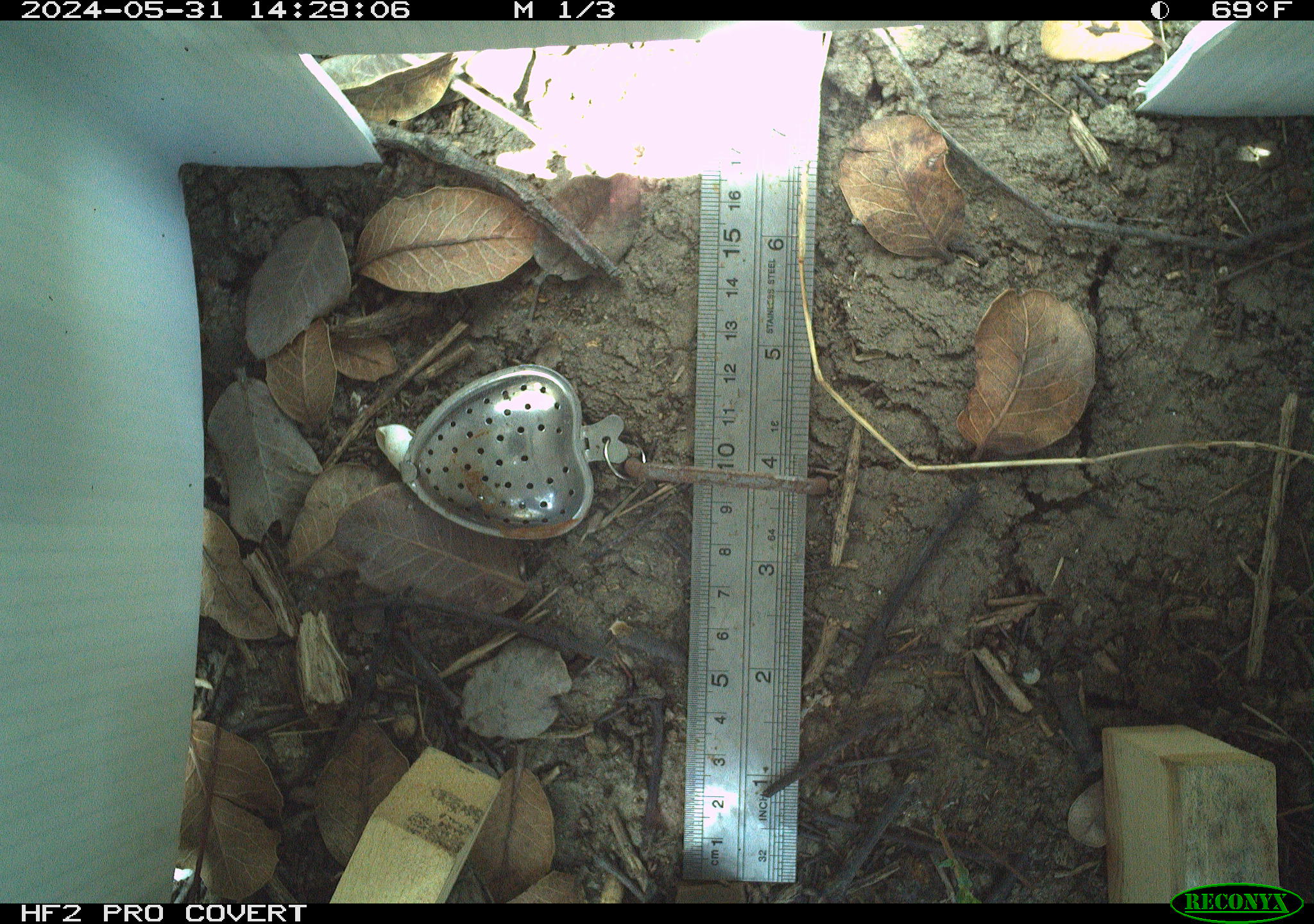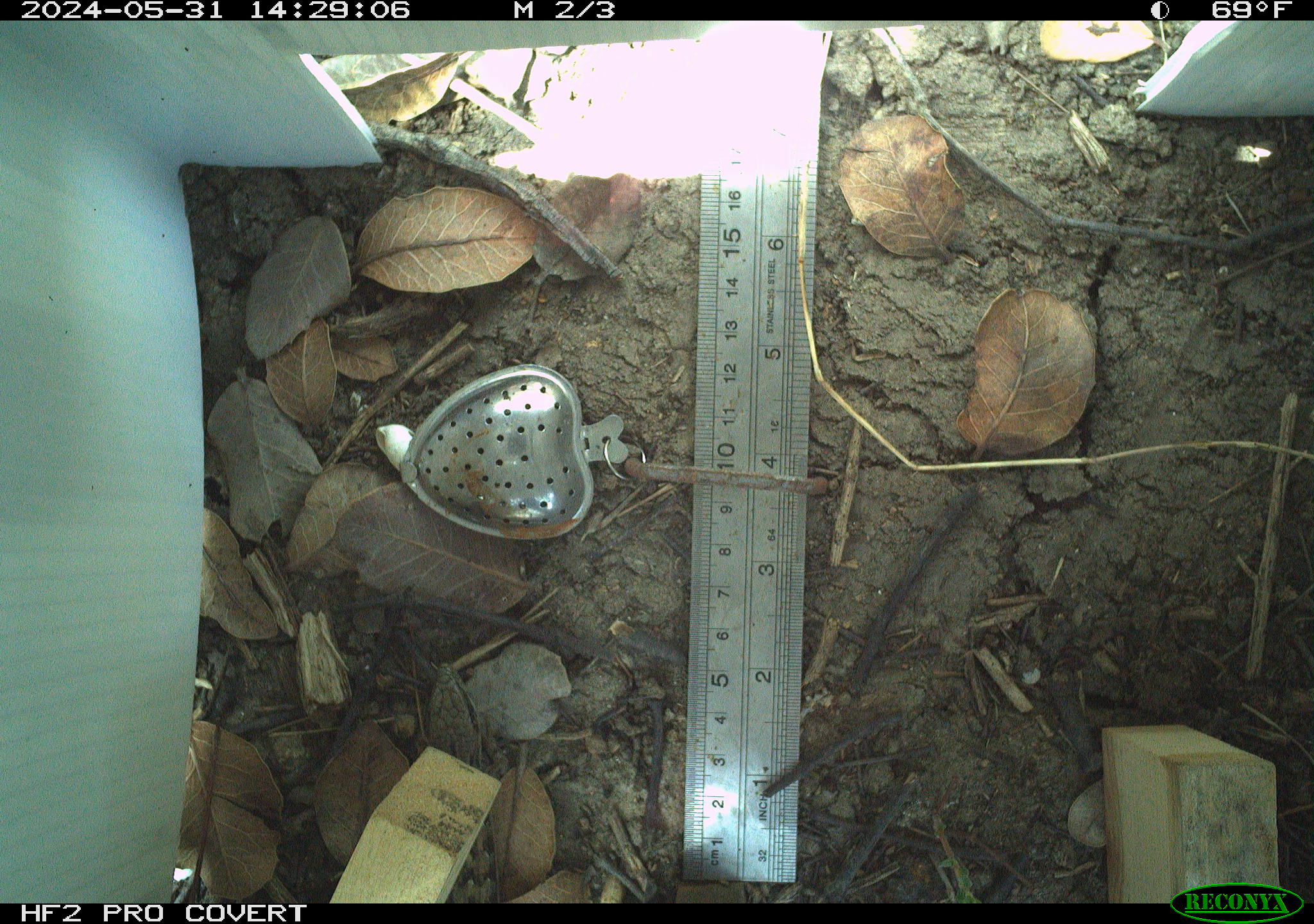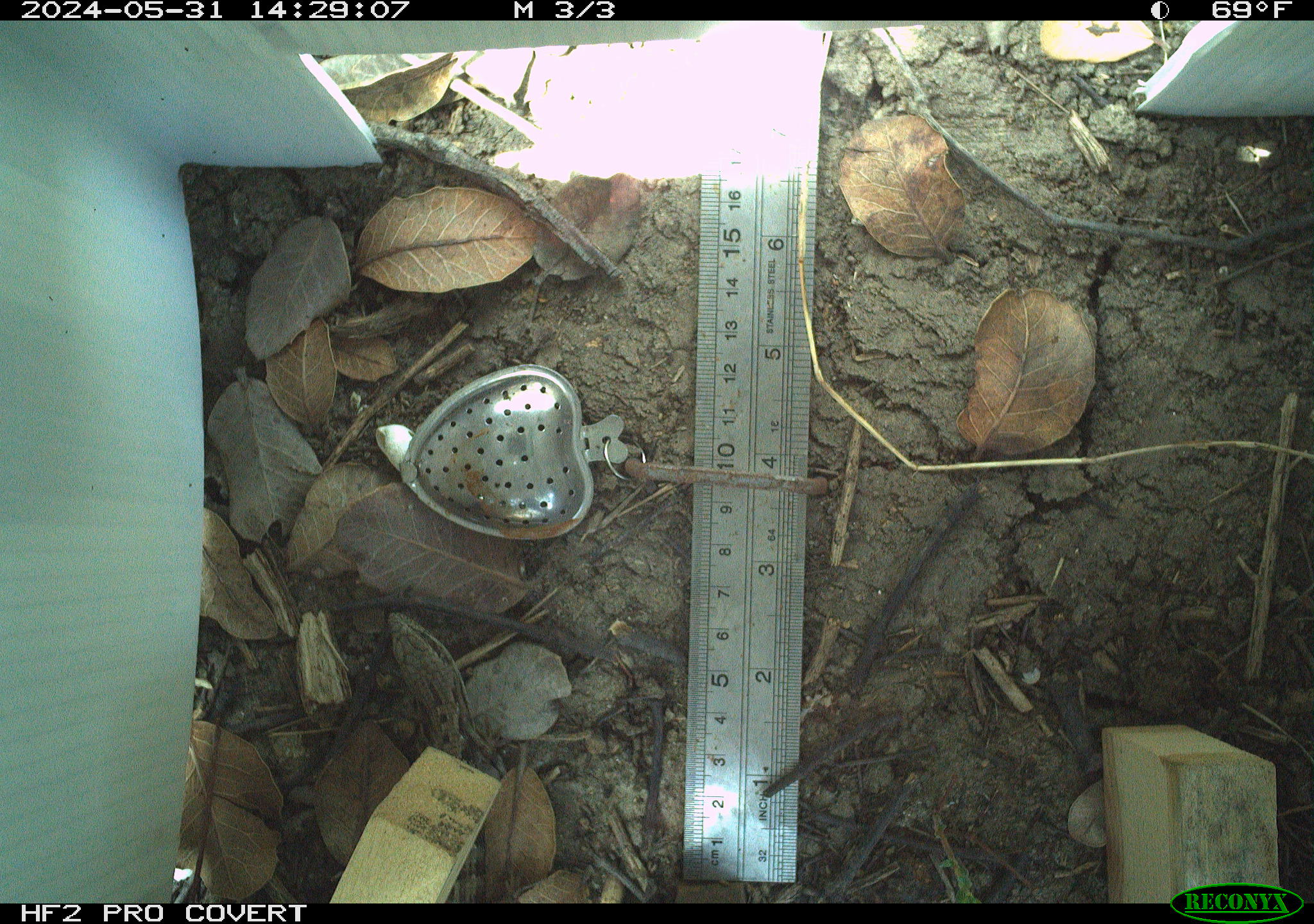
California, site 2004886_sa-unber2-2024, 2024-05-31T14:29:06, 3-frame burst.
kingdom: Animalia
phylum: Chordata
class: Reptilia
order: Squamata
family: Anguidae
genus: Elgaria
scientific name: Elgaria multicarinata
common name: southern alligator lizard